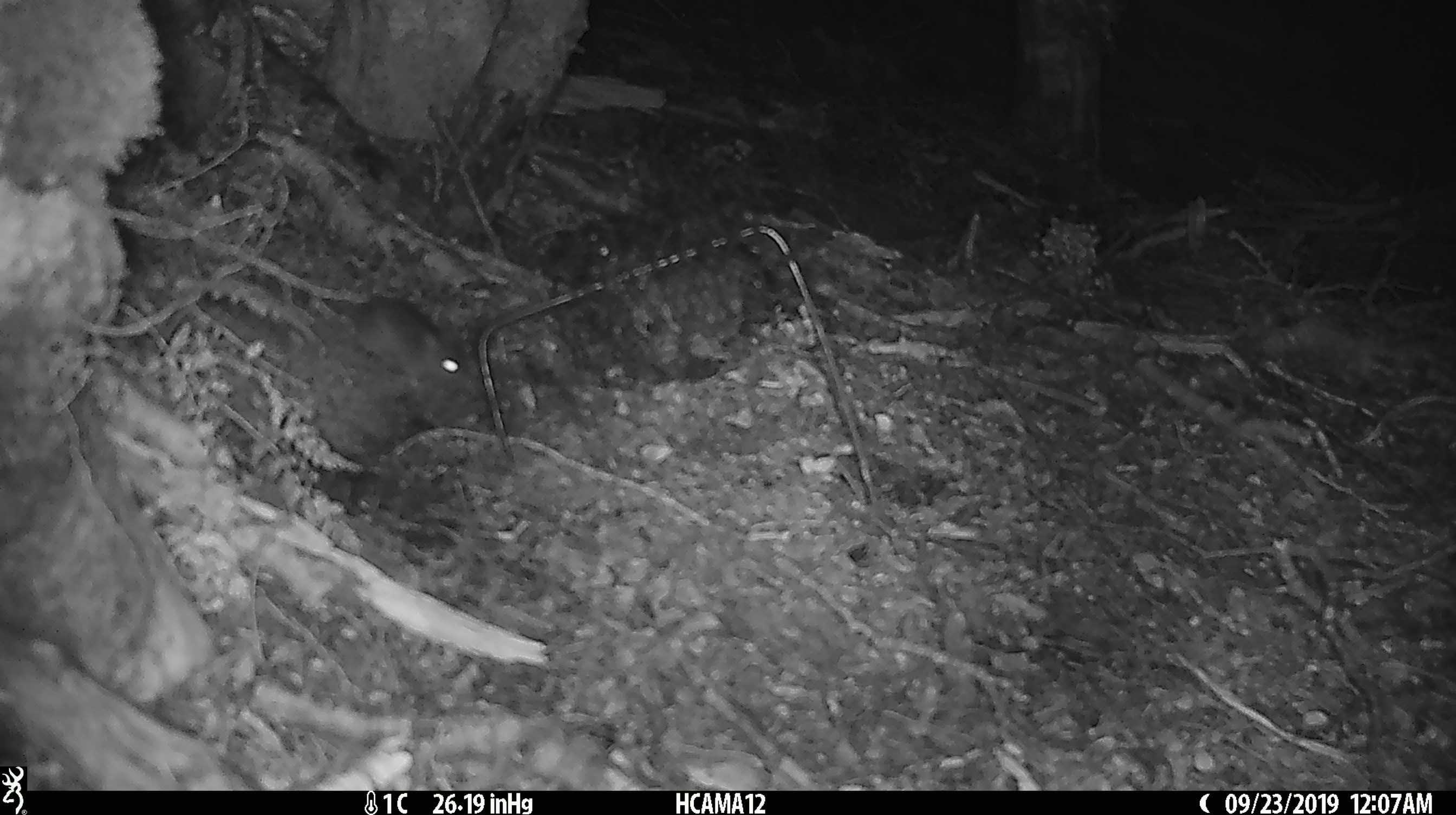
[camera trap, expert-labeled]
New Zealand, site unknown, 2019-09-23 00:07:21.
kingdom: Animalia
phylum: Chordata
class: Mammalia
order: Rodentia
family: Muridae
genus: Mus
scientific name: Mus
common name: mouse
Mouse (Mus).